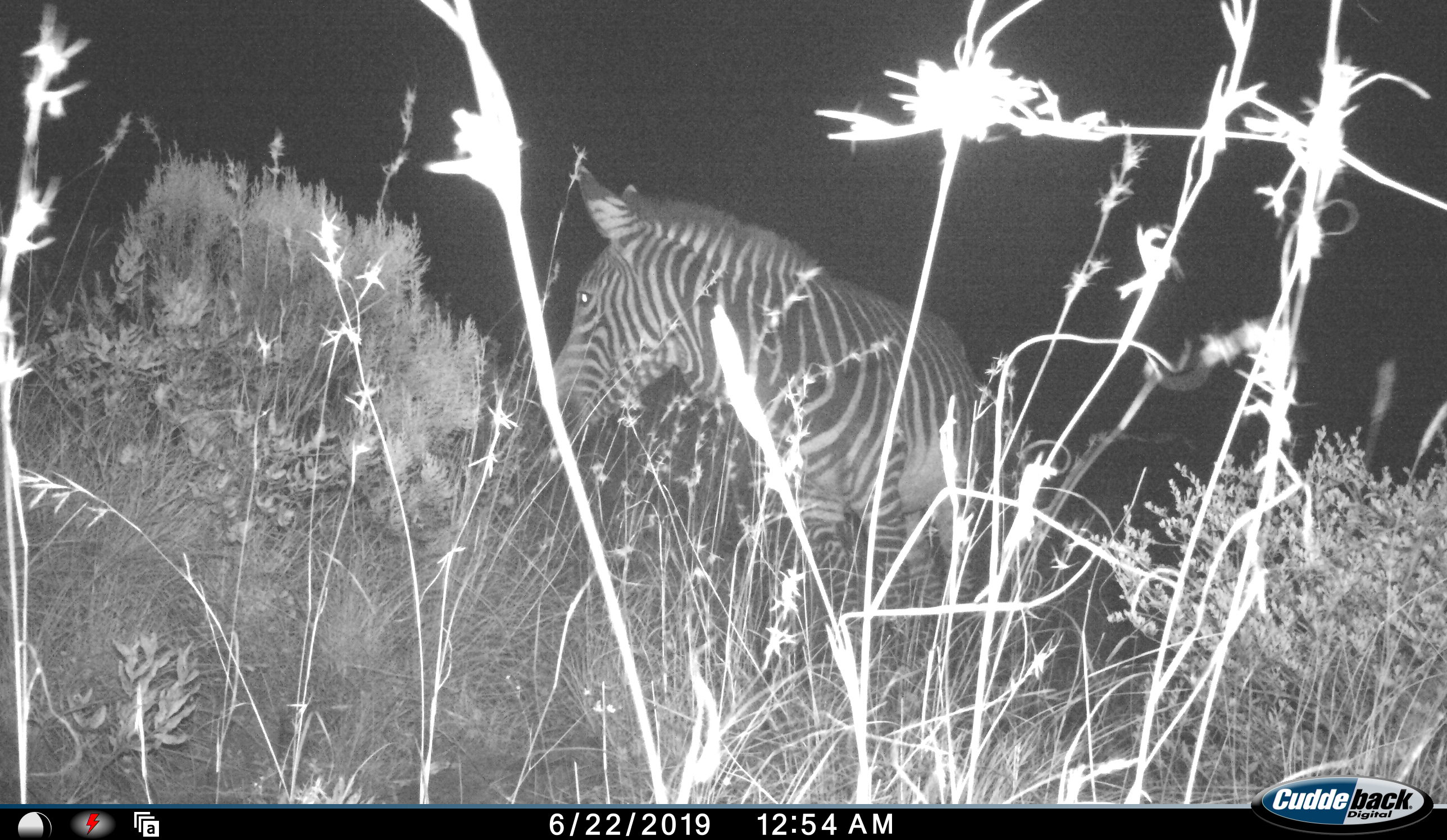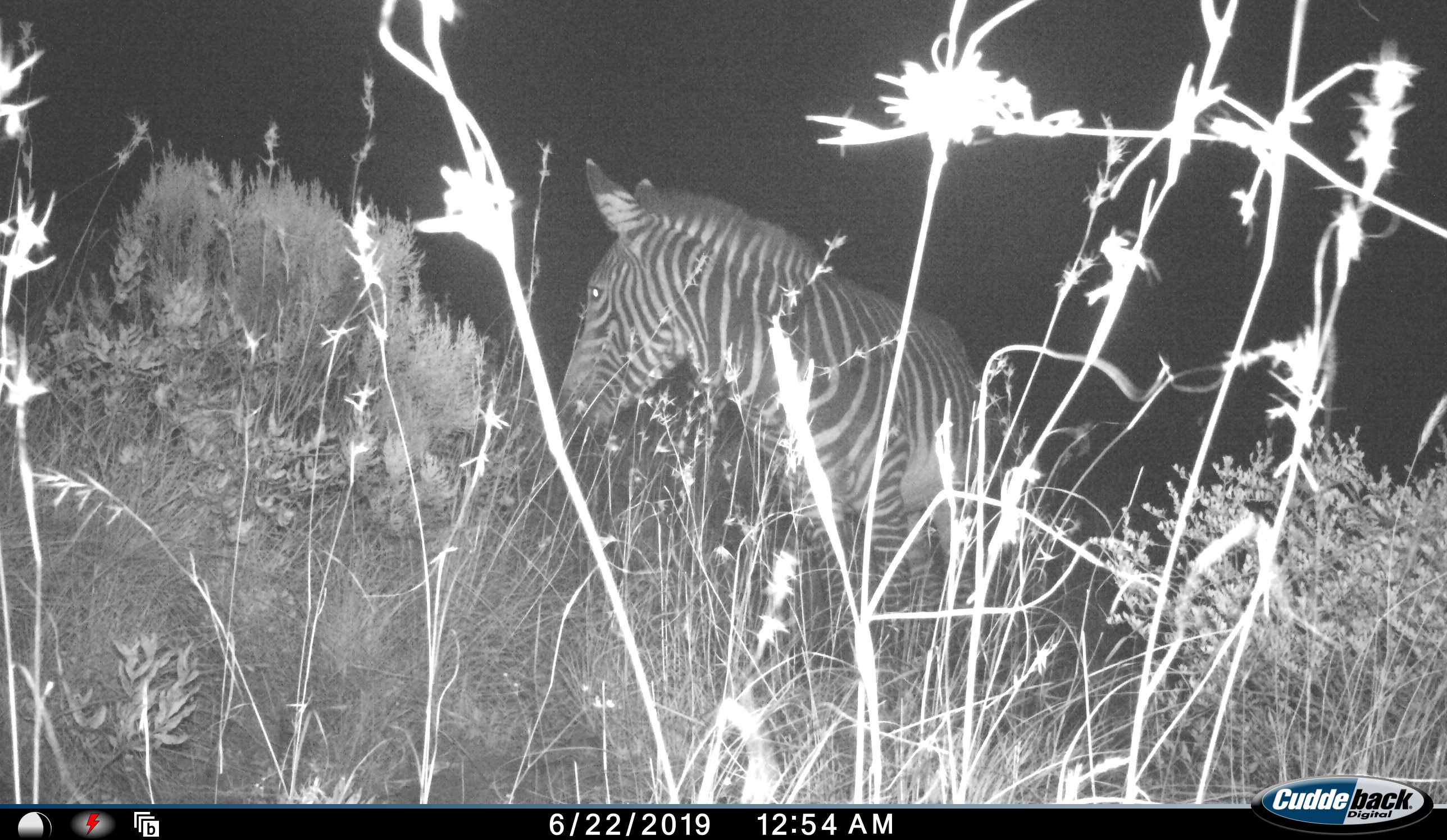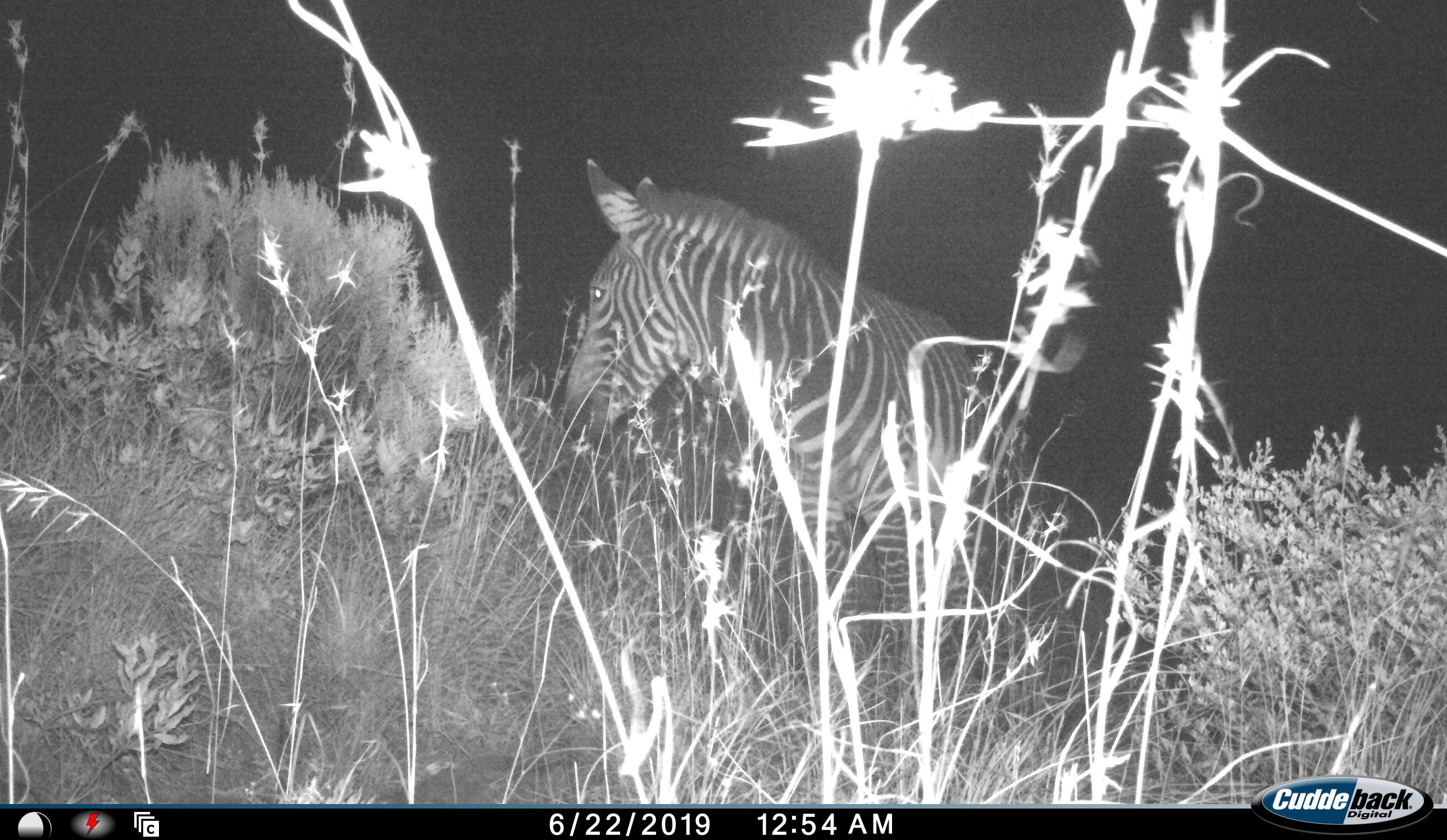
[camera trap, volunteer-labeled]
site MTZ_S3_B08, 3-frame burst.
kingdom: Animalia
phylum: Chordata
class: Mammalia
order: Perissodactyla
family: Equidae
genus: Equus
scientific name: Equus zebra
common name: mountain zebra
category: zebramountain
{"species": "zebramountain (mountain zebra) (Equus zebra)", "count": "1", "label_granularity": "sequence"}